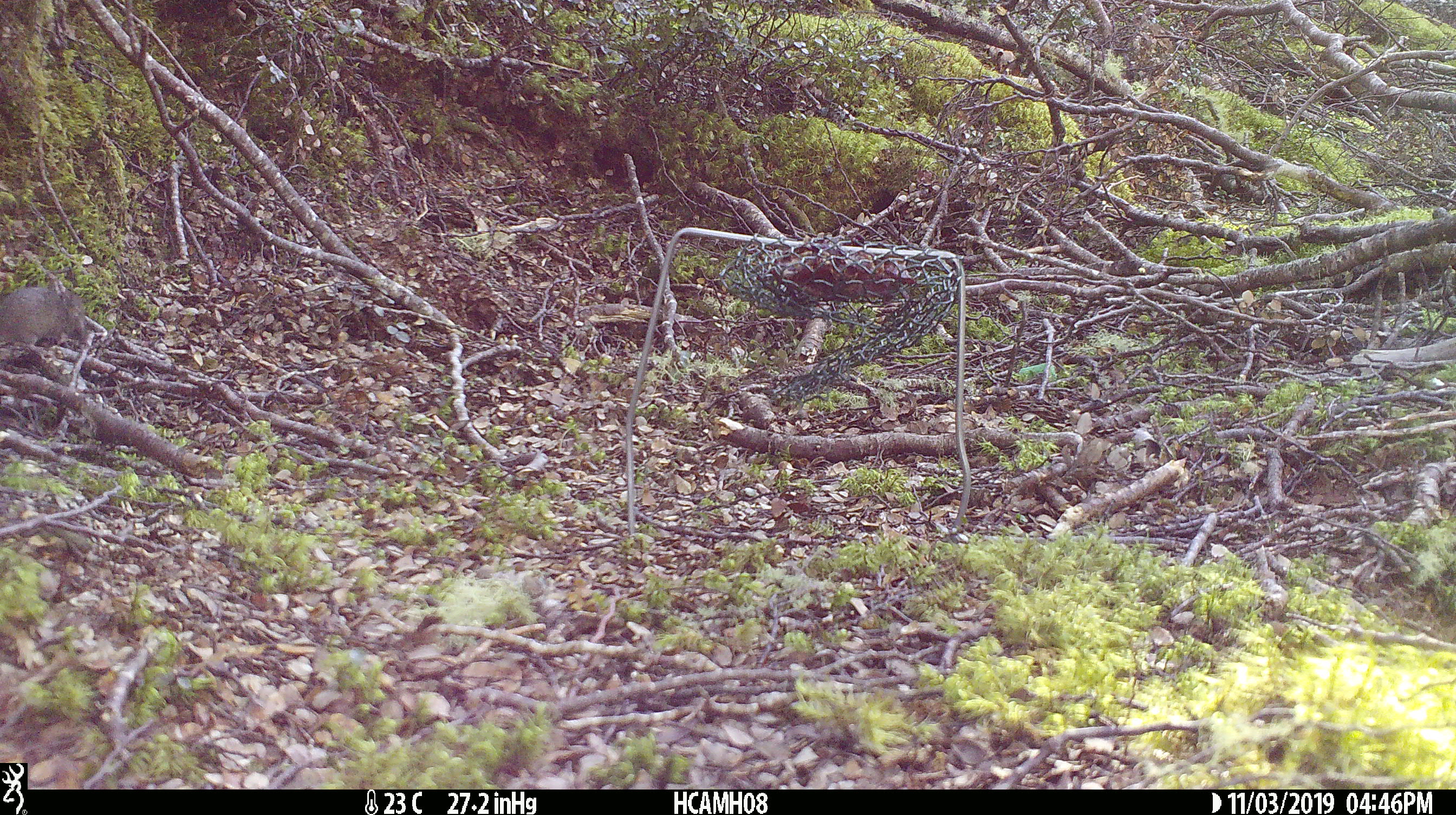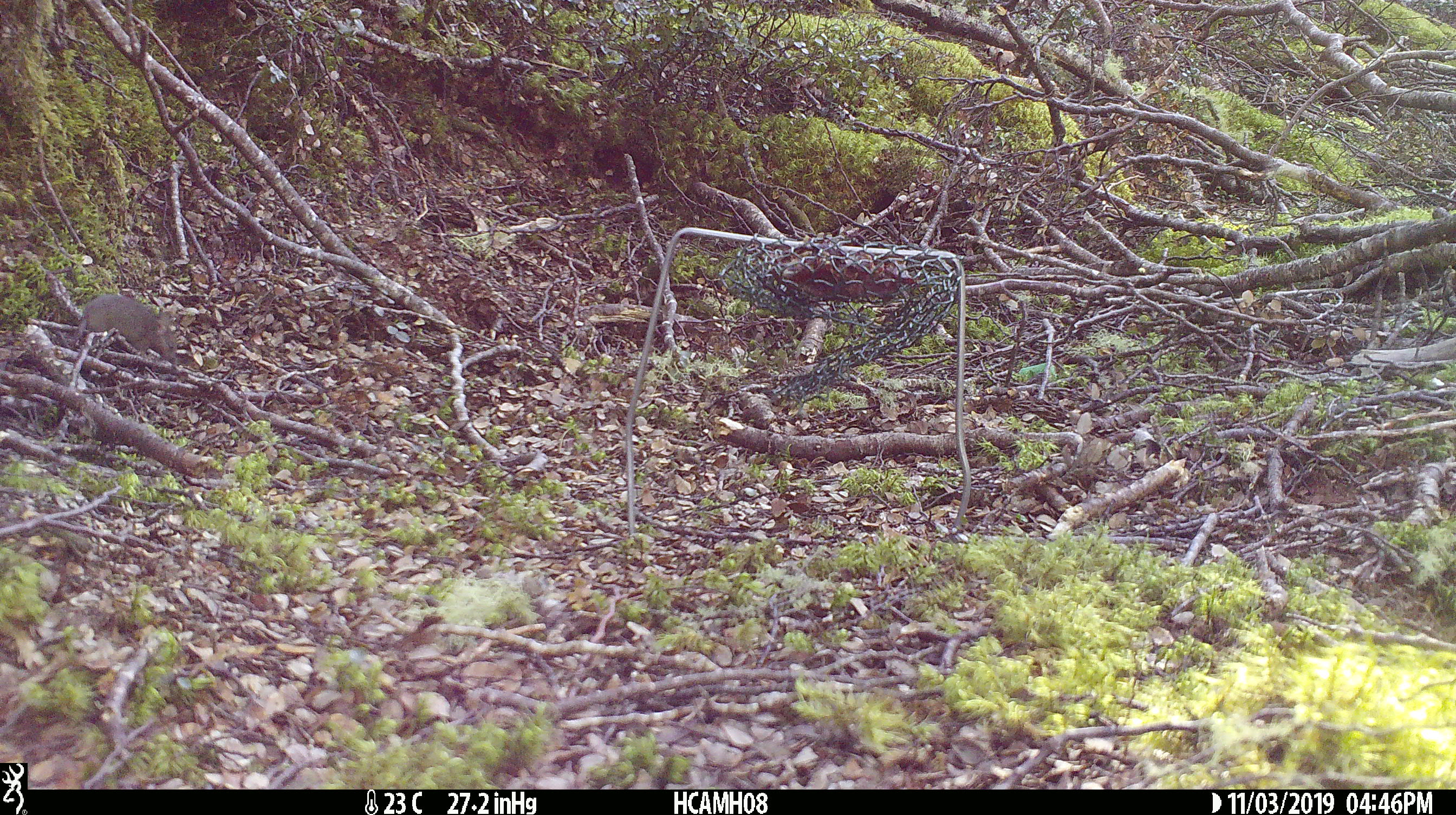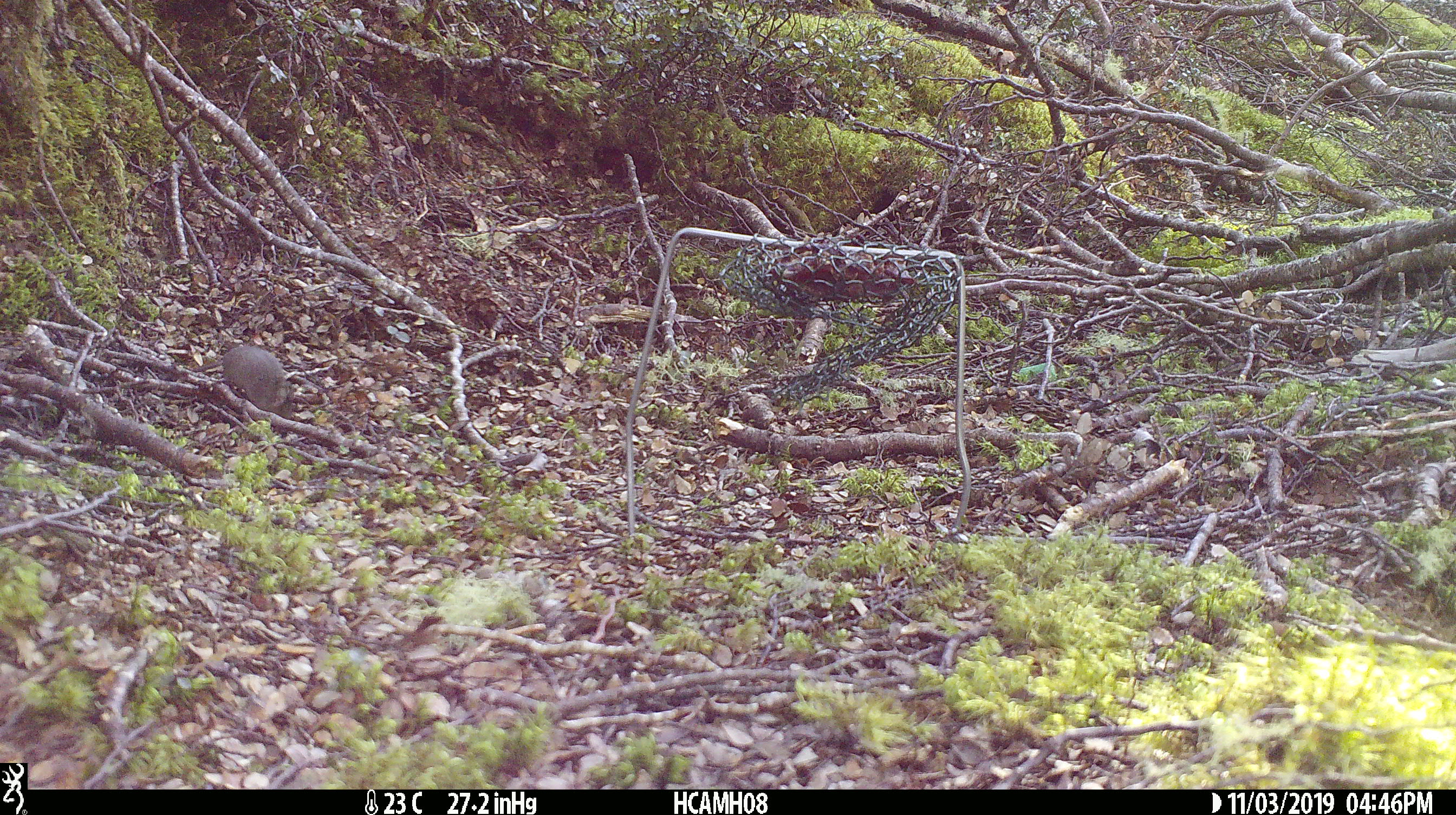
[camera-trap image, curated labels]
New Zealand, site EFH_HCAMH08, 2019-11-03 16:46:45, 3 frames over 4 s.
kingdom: Animalia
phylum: Chordata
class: Mammalia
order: Rodentia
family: Muridae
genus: Mus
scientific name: Mus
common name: mouse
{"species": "mouse (Mus)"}